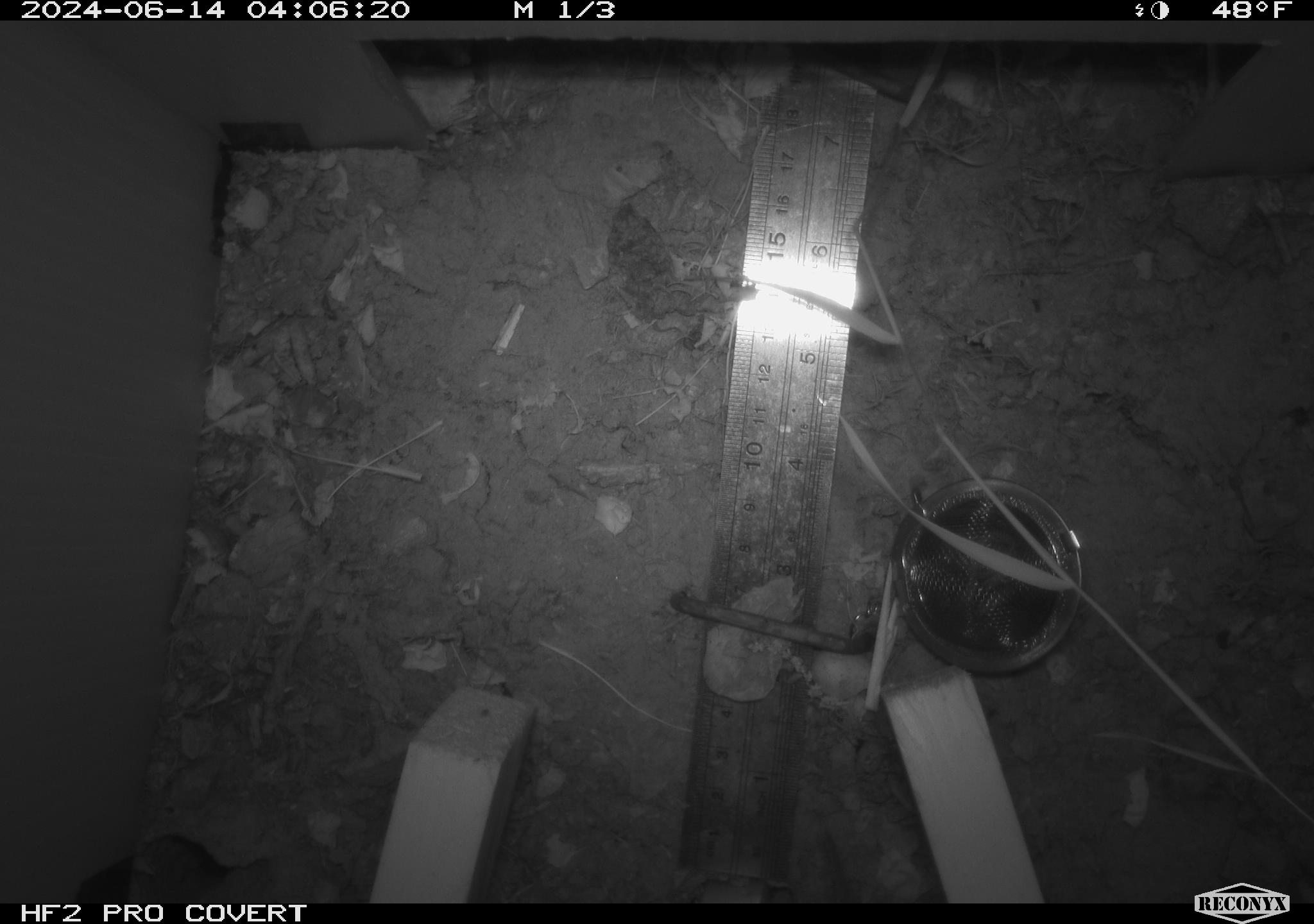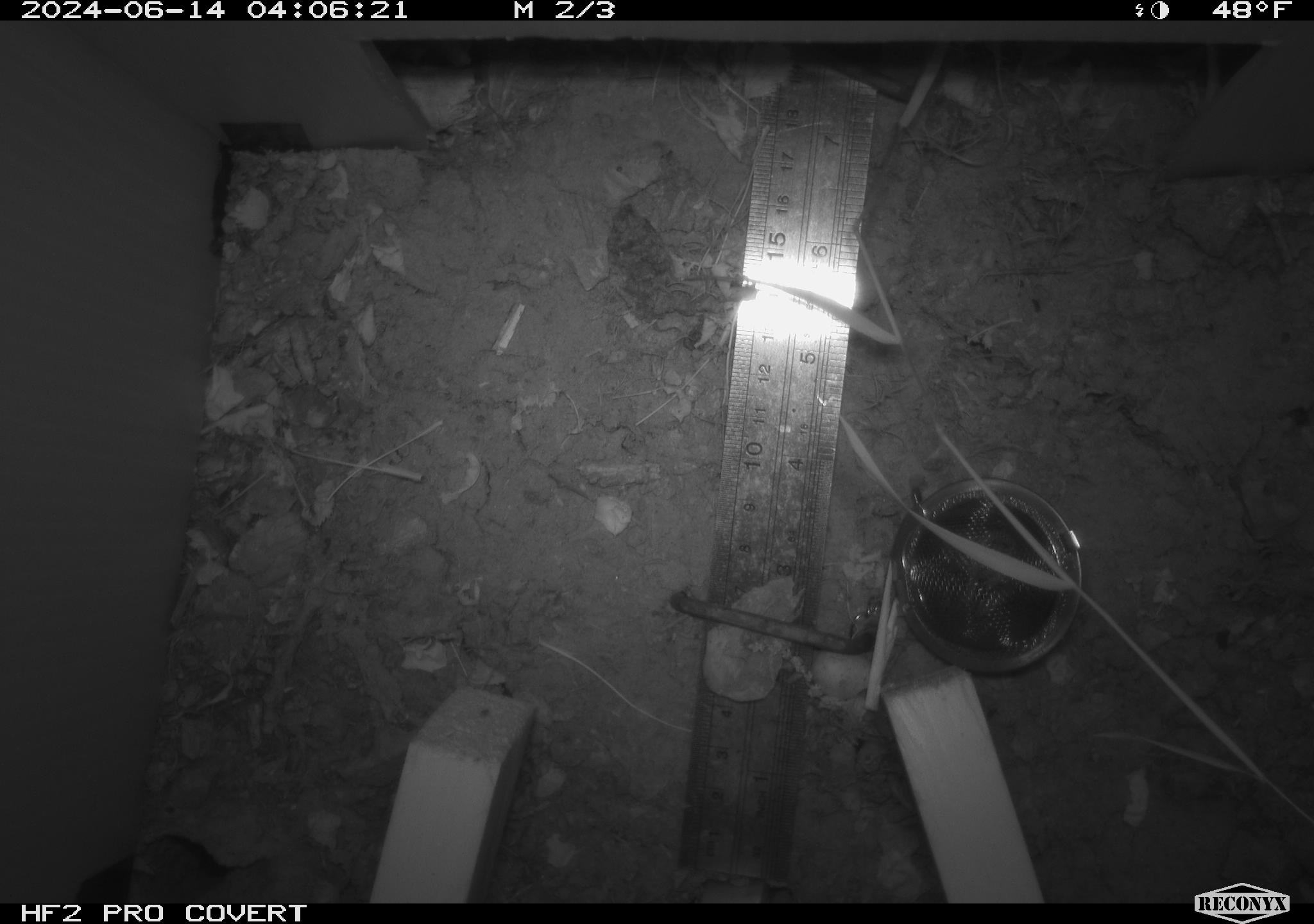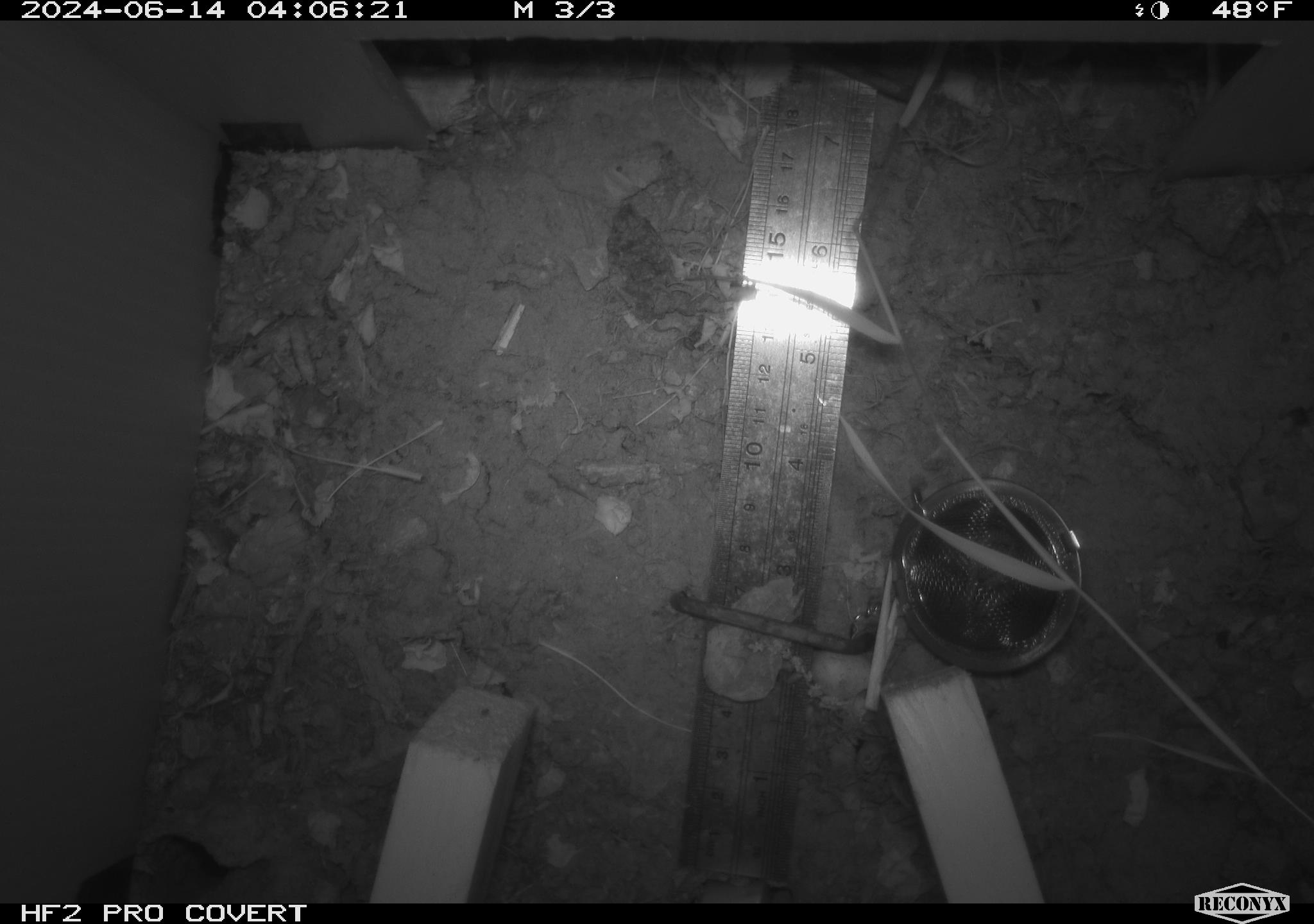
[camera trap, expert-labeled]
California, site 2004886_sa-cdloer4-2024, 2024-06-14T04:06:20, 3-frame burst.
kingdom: Animalia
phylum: Chordata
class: Mammalia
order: Rodentia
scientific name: Rodentia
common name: rodent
Rodent (Rodentia).